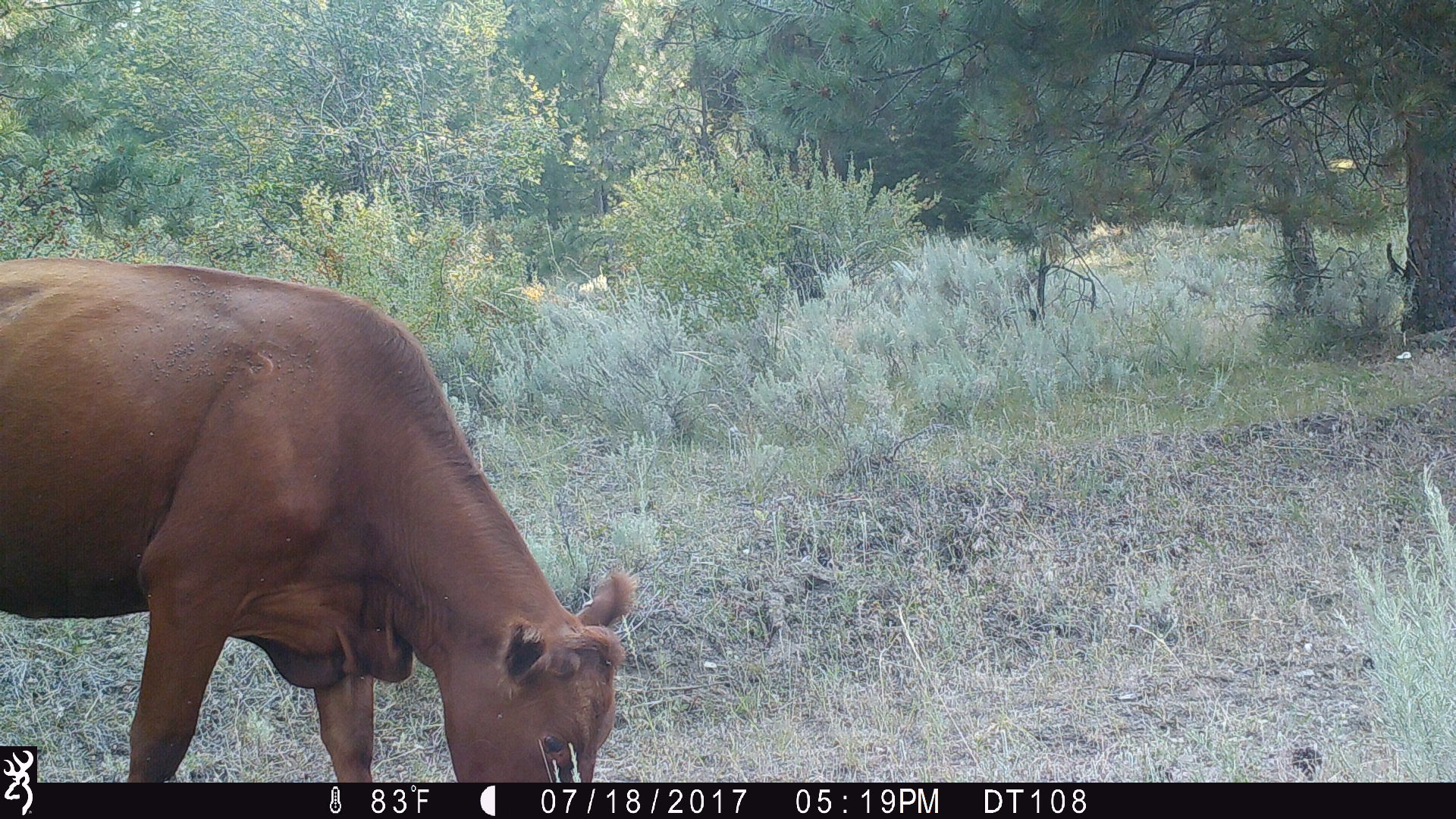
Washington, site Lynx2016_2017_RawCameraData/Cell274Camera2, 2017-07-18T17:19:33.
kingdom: Animalia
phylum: Chordata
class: Mammalia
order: Artiodactyla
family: Bovidae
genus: Bos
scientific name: Bos taurus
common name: domestic cattle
Domestic cattle (Bos taurus). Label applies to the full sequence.